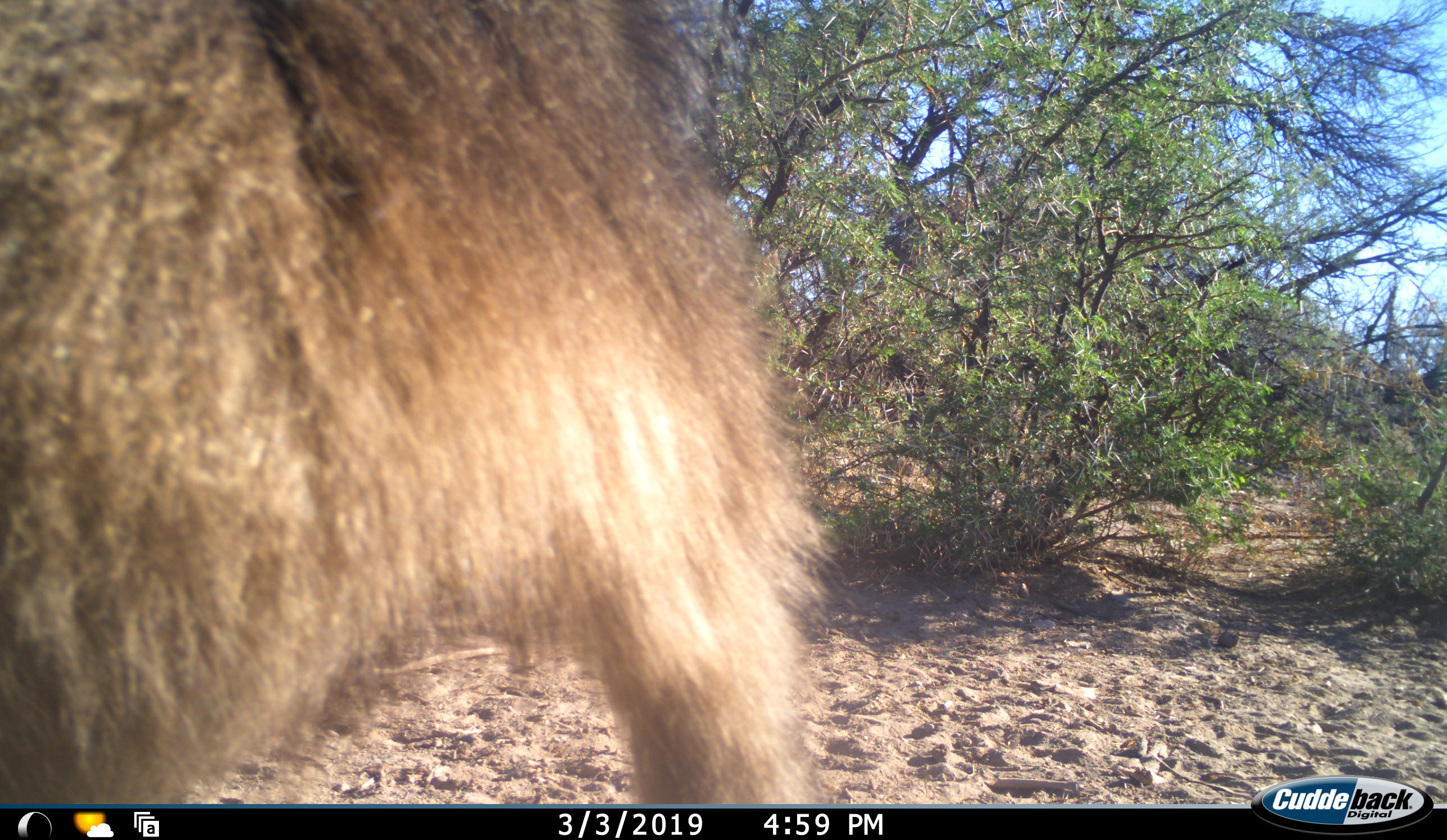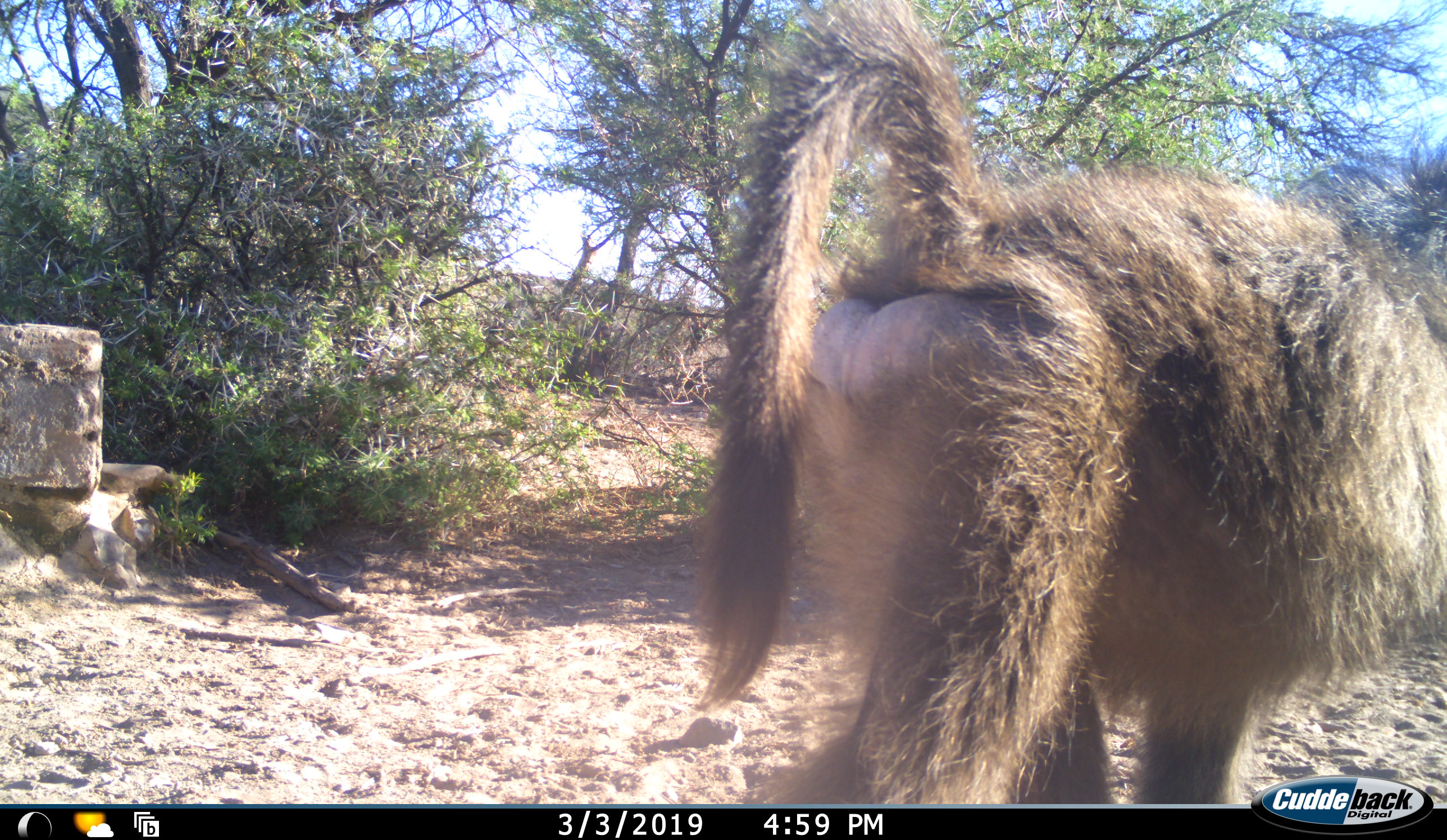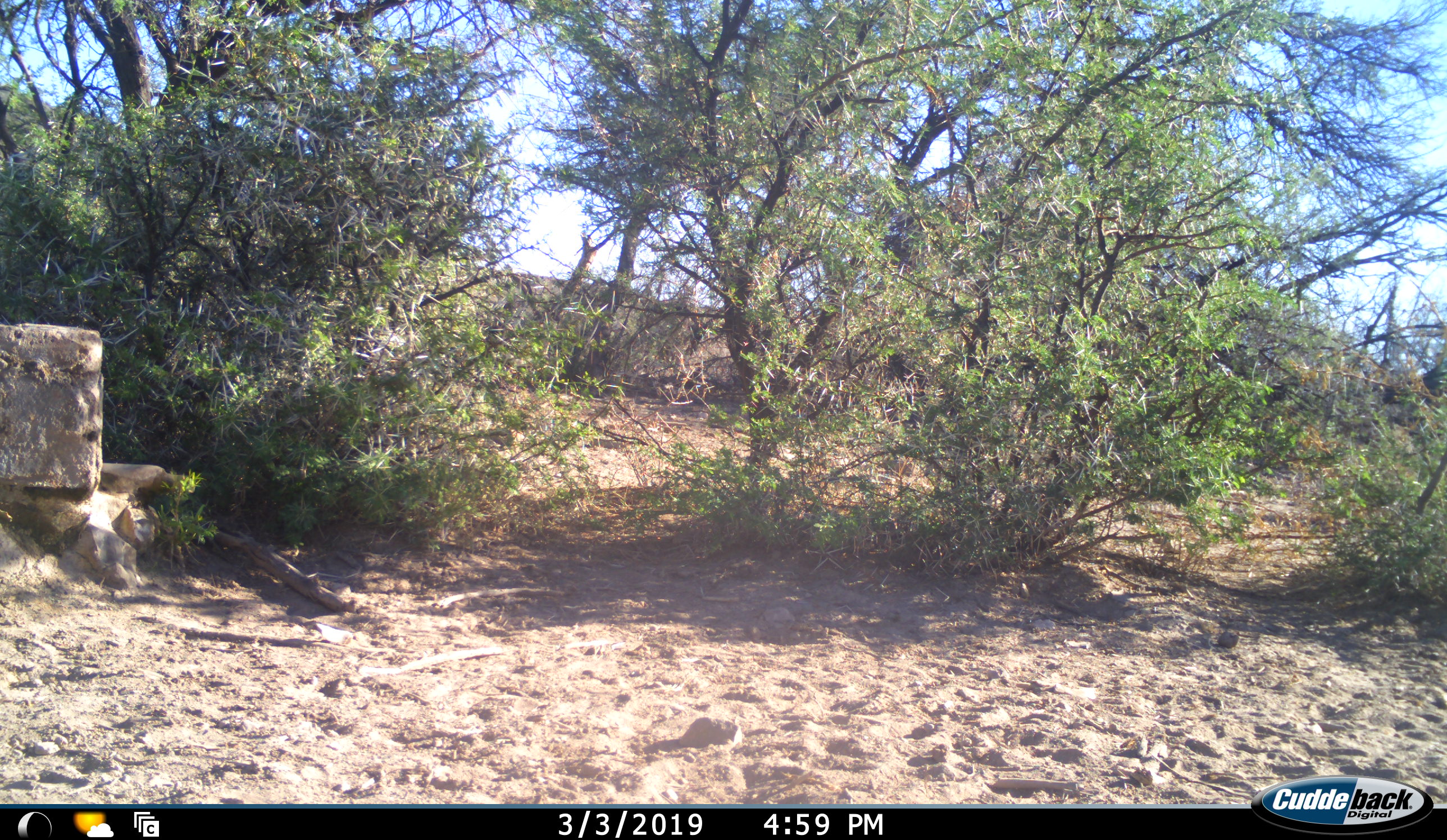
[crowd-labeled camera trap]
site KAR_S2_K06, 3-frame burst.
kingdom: Animalia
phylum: Chordata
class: Mammalia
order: Primates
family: Cercopithecidae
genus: Papio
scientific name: Papio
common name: baboon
Baboon (Papio), count 1. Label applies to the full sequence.